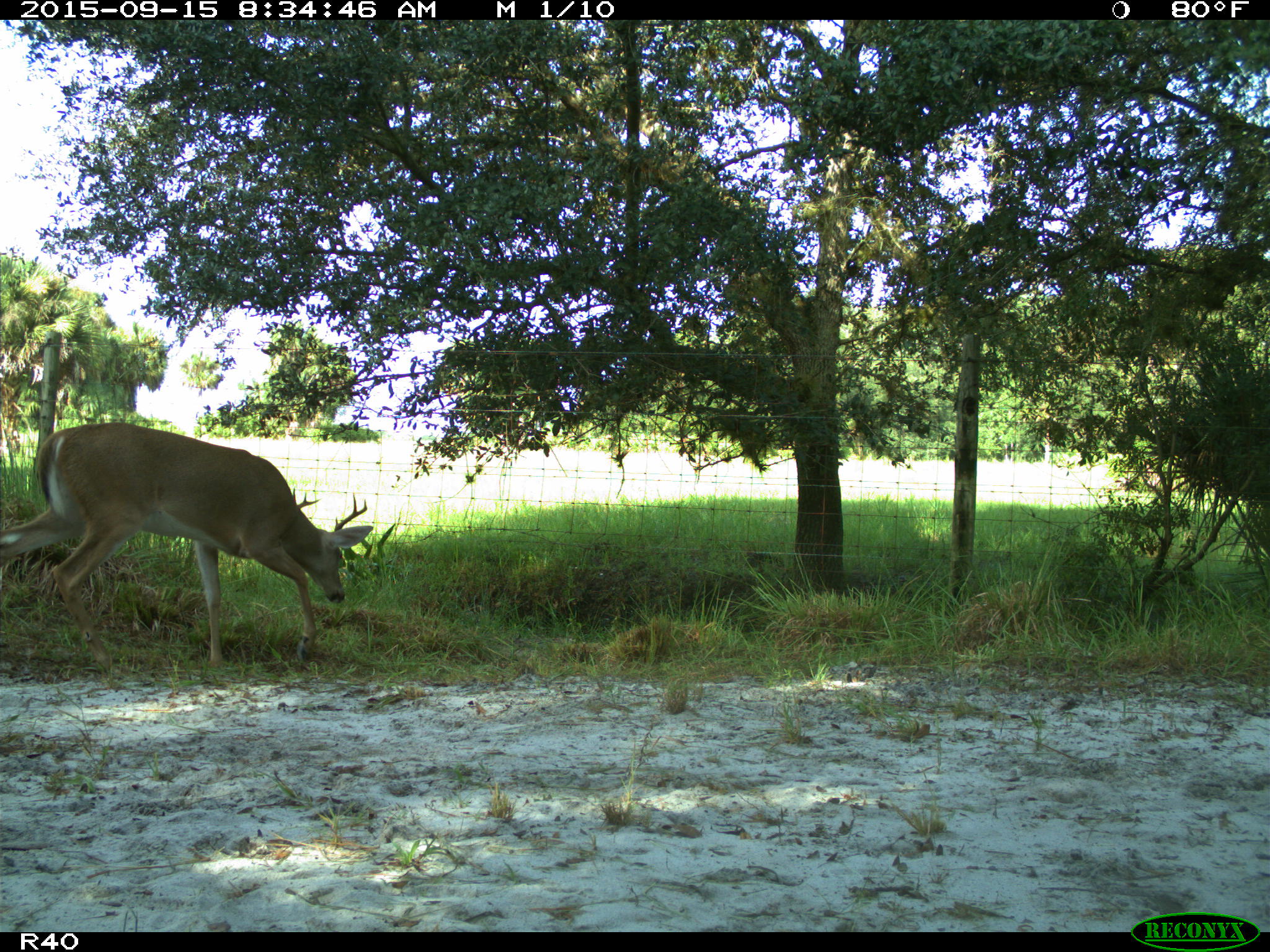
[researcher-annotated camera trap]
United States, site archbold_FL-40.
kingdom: Animalia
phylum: Chordata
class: Mammalia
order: Artiodactyla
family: Cervidae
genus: Odocoileus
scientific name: Odocoileus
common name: deer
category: unidentified deer